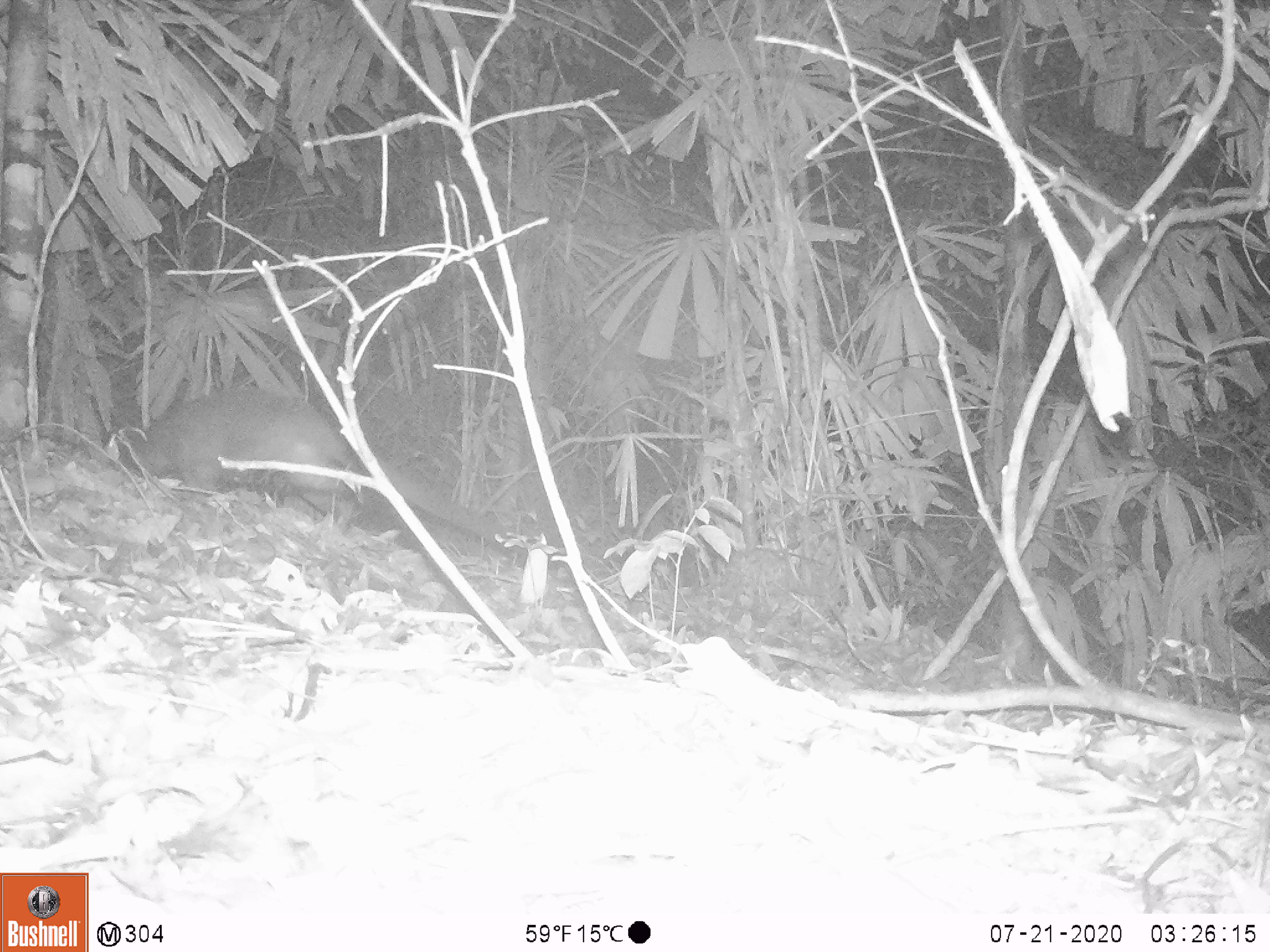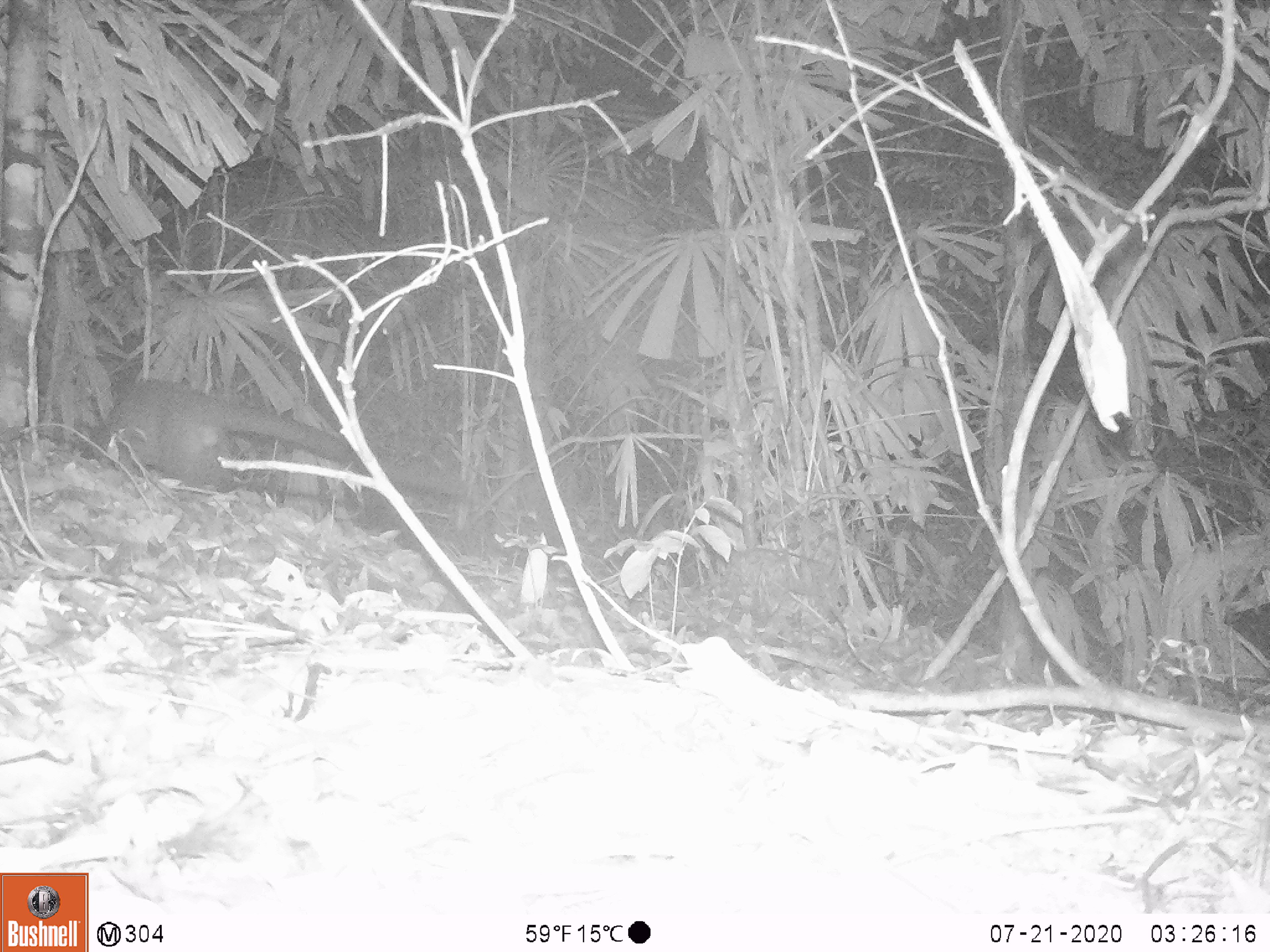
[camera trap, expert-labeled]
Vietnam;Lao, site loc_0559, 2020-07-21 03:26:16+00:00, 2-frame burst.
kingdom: Animalia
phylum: Chordata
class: Mammalia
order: Carnivora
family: Viverridae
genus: Paguma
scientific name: Paguma larvata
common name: masked palm civet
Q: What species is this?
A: Masked palm civet (Paguma larvata).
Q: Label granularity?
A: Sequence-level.